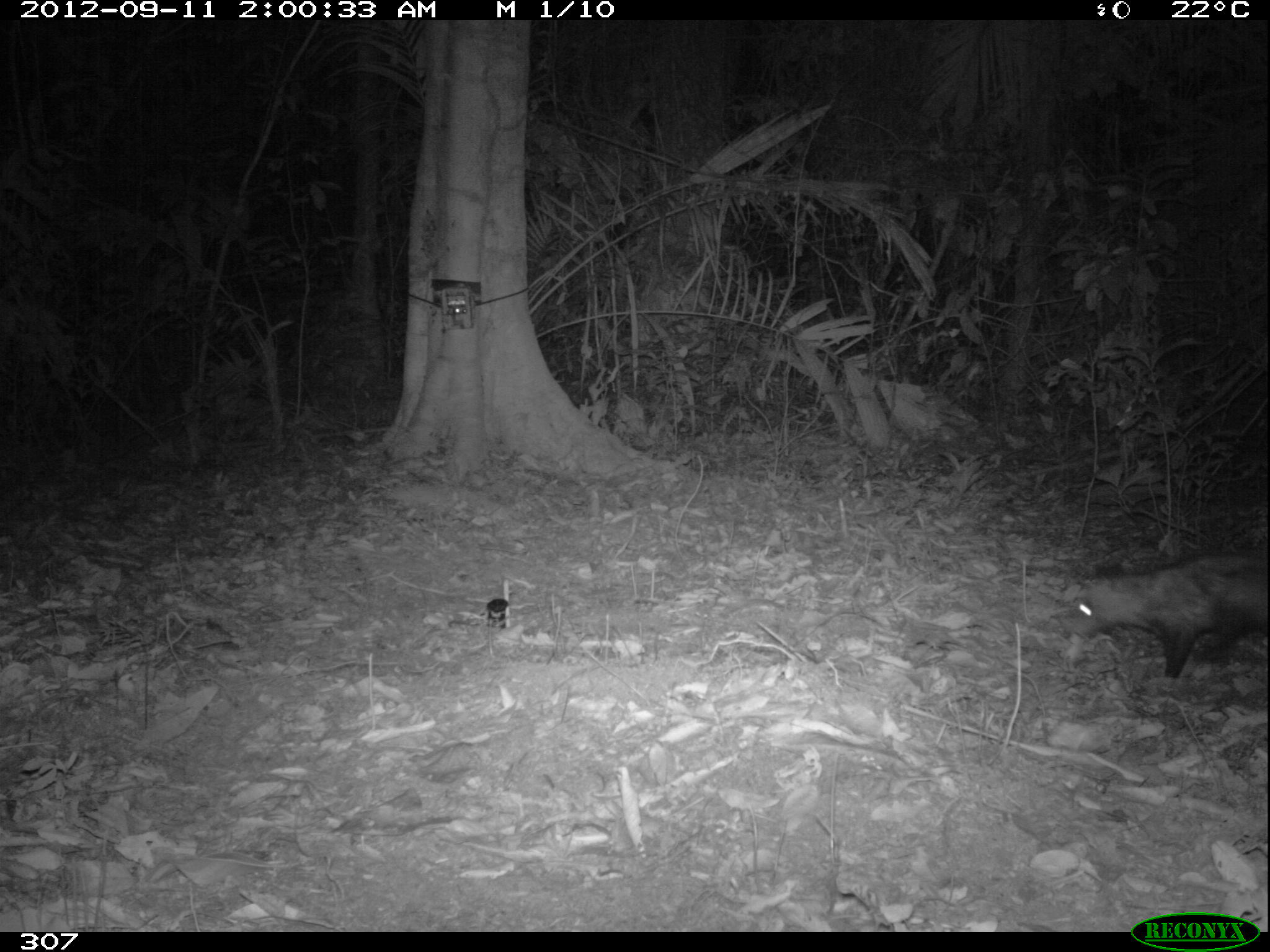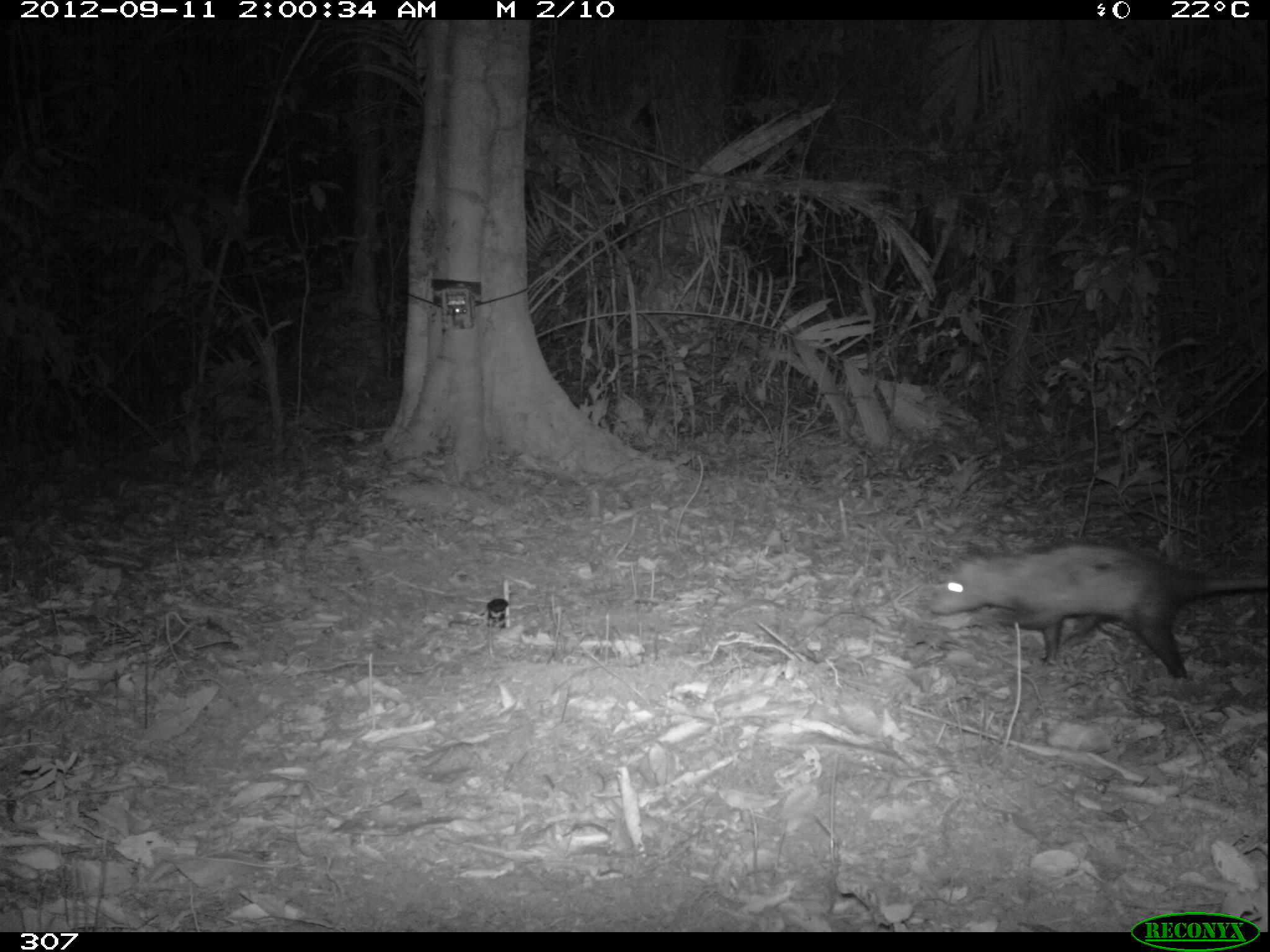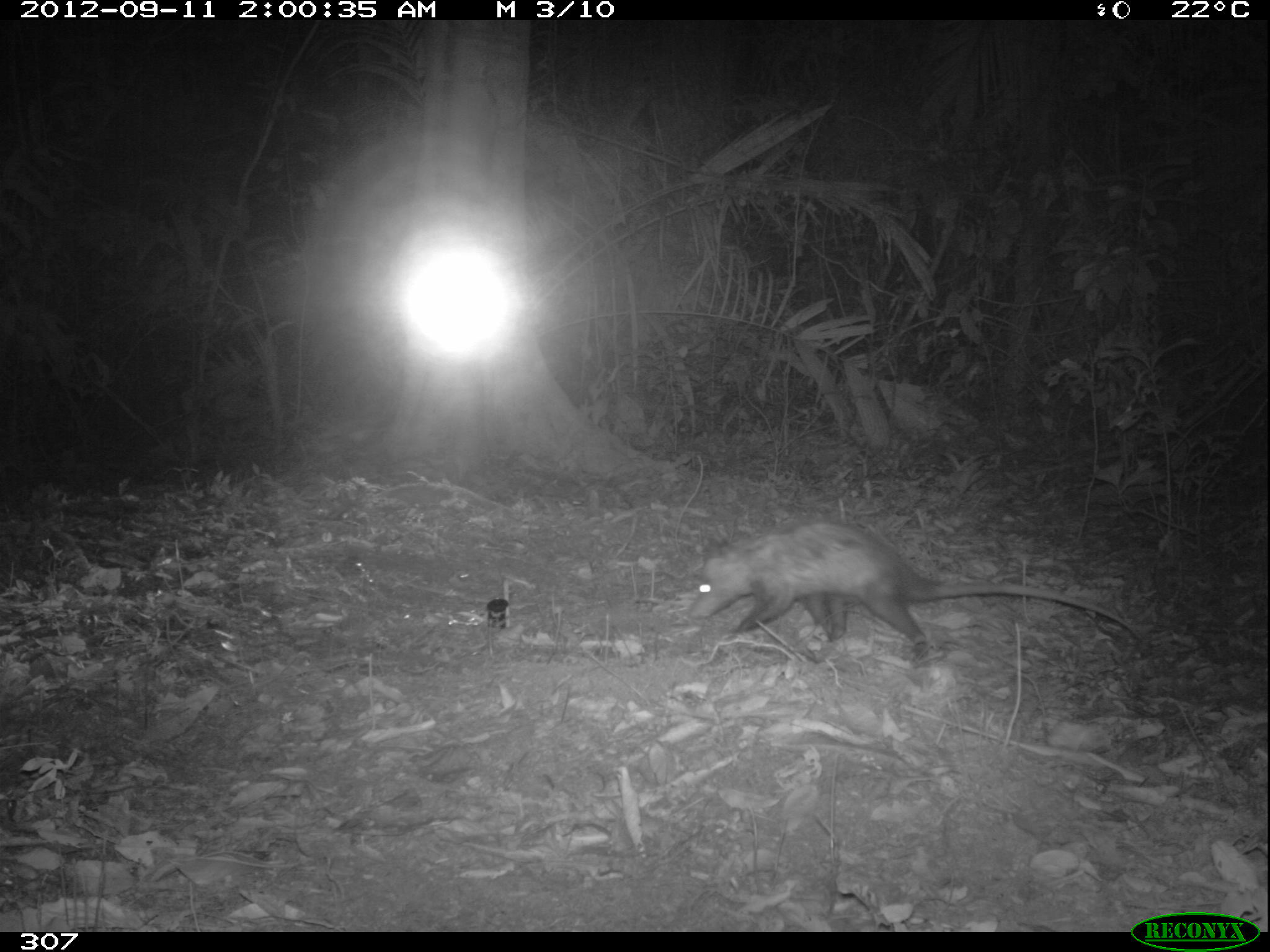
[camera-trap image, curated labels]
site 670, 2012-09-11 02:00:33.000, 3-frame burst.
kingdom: Animalia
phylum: Chordata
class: Mammalia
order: Didelphimorphia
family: Didelphidae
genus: Didelphis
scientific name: Didelphis marsupialis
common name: southern opossum